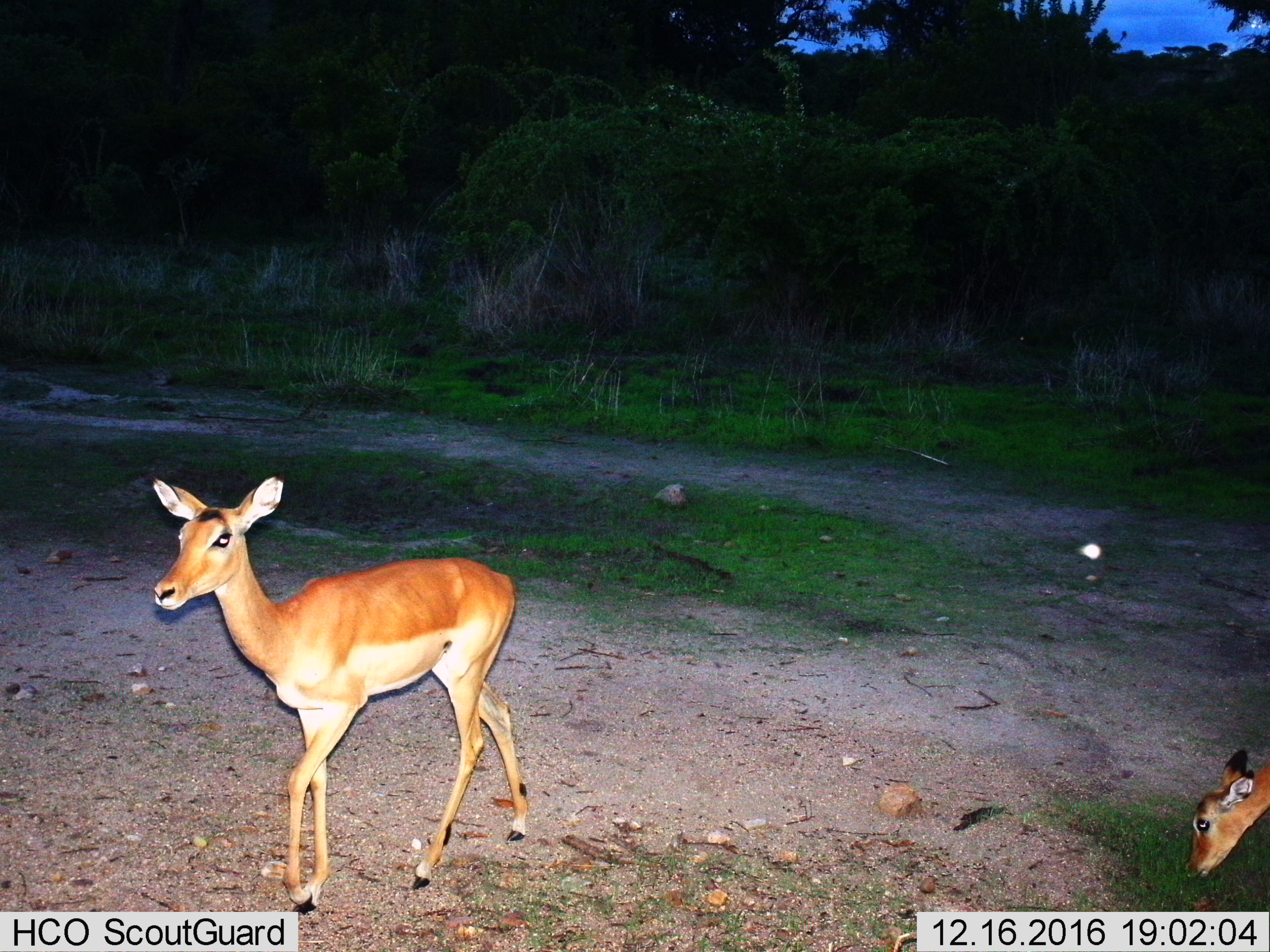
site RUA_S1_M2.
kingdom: Animalia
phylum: Chordata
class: Mammalia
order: Artiodactyla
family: Bovidae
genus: Aepyceros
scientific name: Aepyceros melampus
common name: impala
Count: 2.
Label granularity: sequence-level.